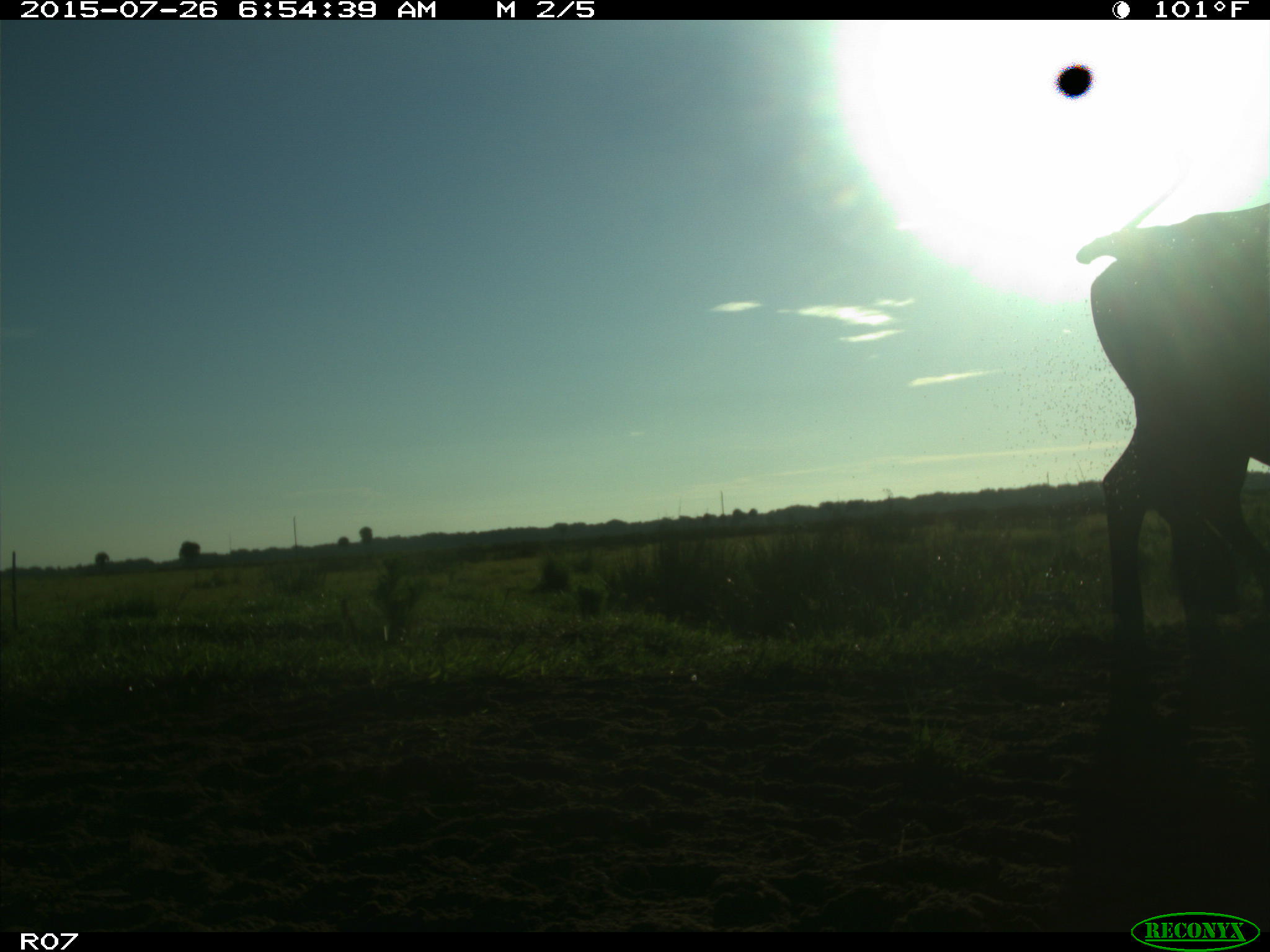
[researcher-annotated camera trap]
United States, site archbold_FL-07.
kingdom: Animalia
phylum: Chordata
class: Mammalia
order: Artiodactyla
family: Bovidae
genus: Bos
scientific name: Bos taurus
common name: domestic cow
Bos taurus (domestic cow).